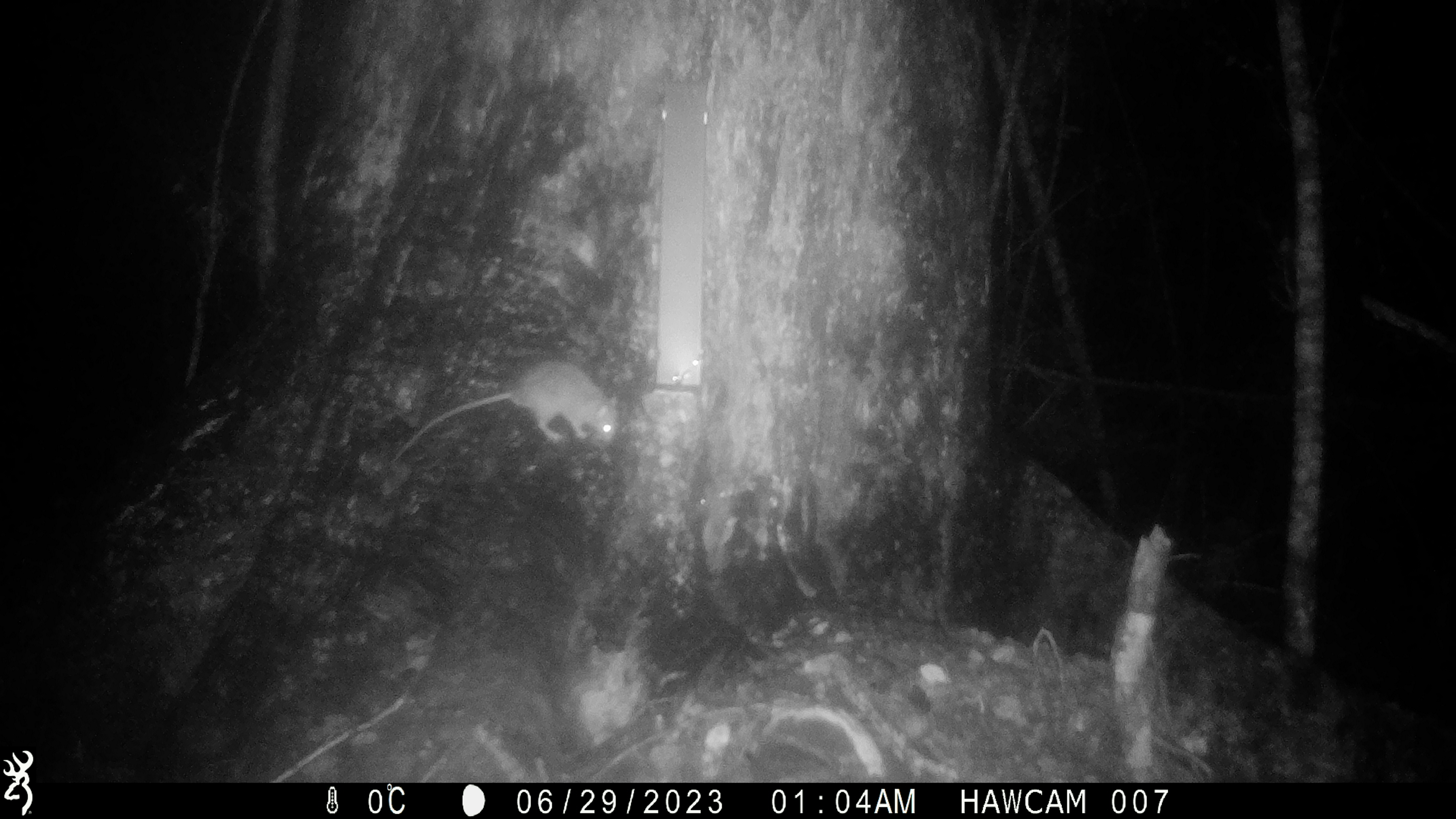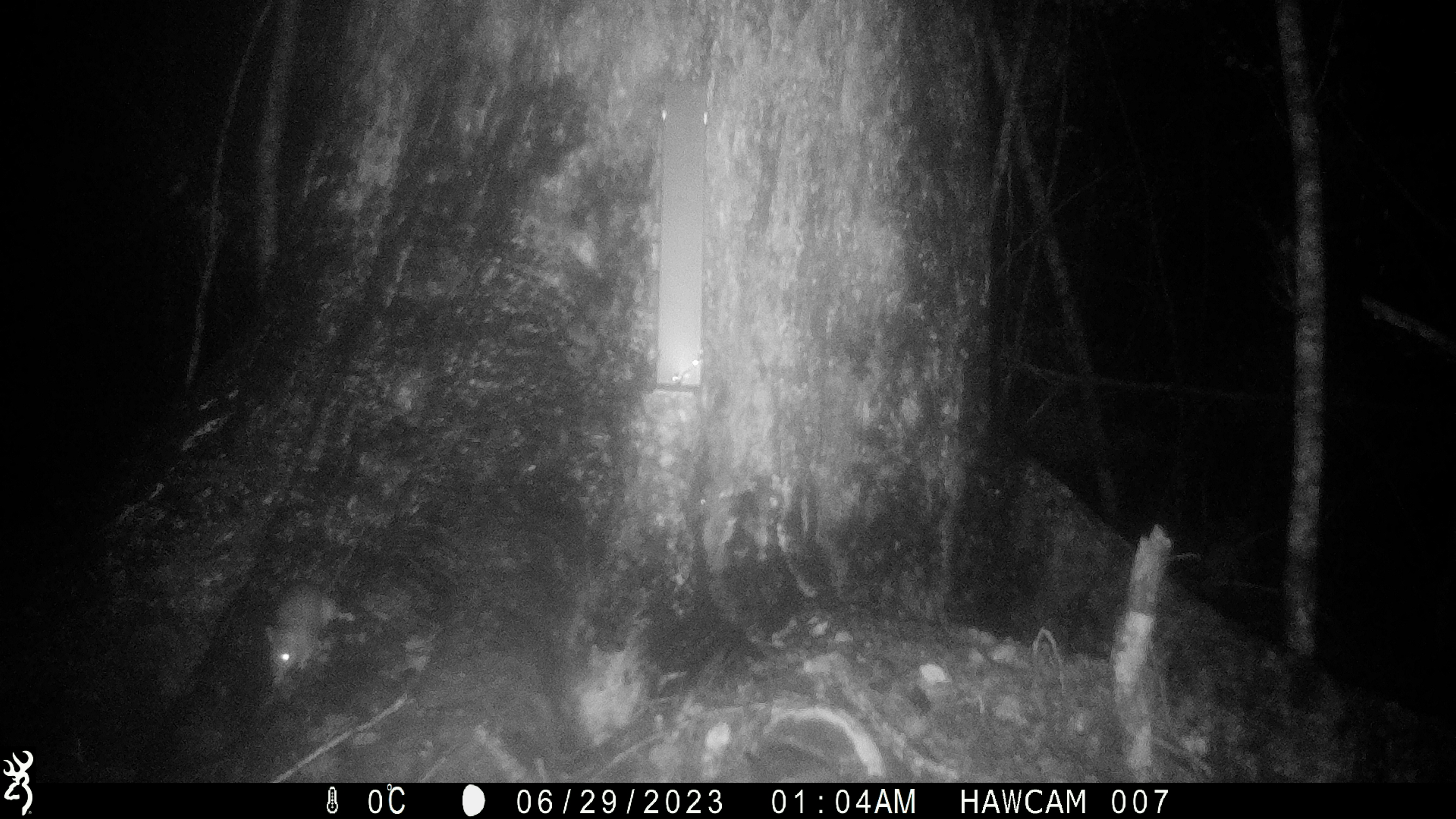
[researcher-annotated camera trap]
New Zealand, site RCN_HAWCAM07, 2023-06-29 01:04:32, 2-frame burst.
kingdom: Animalia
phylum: Chordata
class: Mammalia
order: Rodentia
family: Muridae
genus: Rattus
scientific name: Rattus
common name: rat